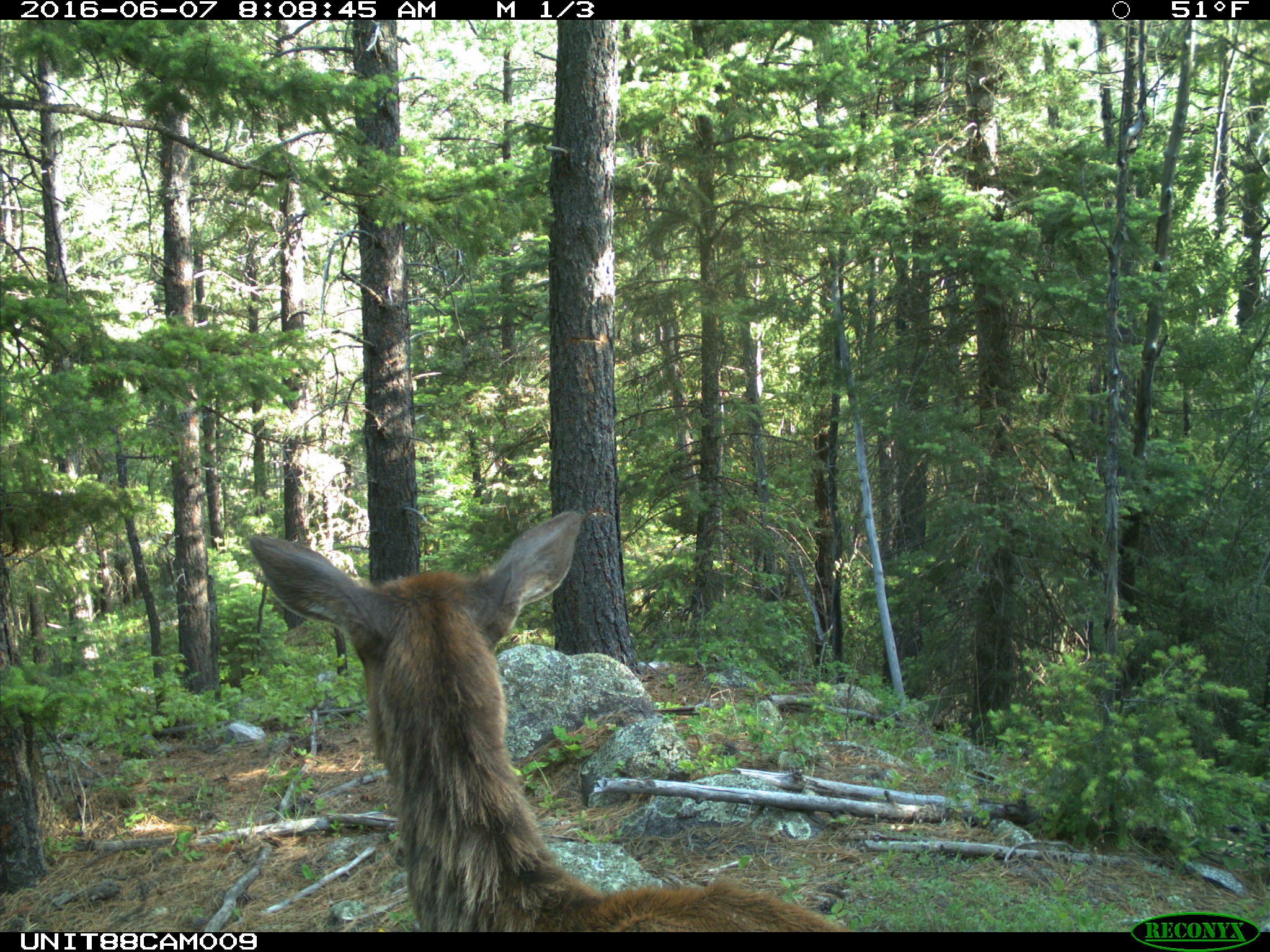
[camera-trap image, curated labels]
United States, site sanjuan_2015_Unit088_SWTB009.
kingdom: Animalia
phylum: Chordata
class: Mammalia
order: Artiodactyla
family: Cervidae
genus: Cervus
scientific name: Cervus elaphus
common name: red deer